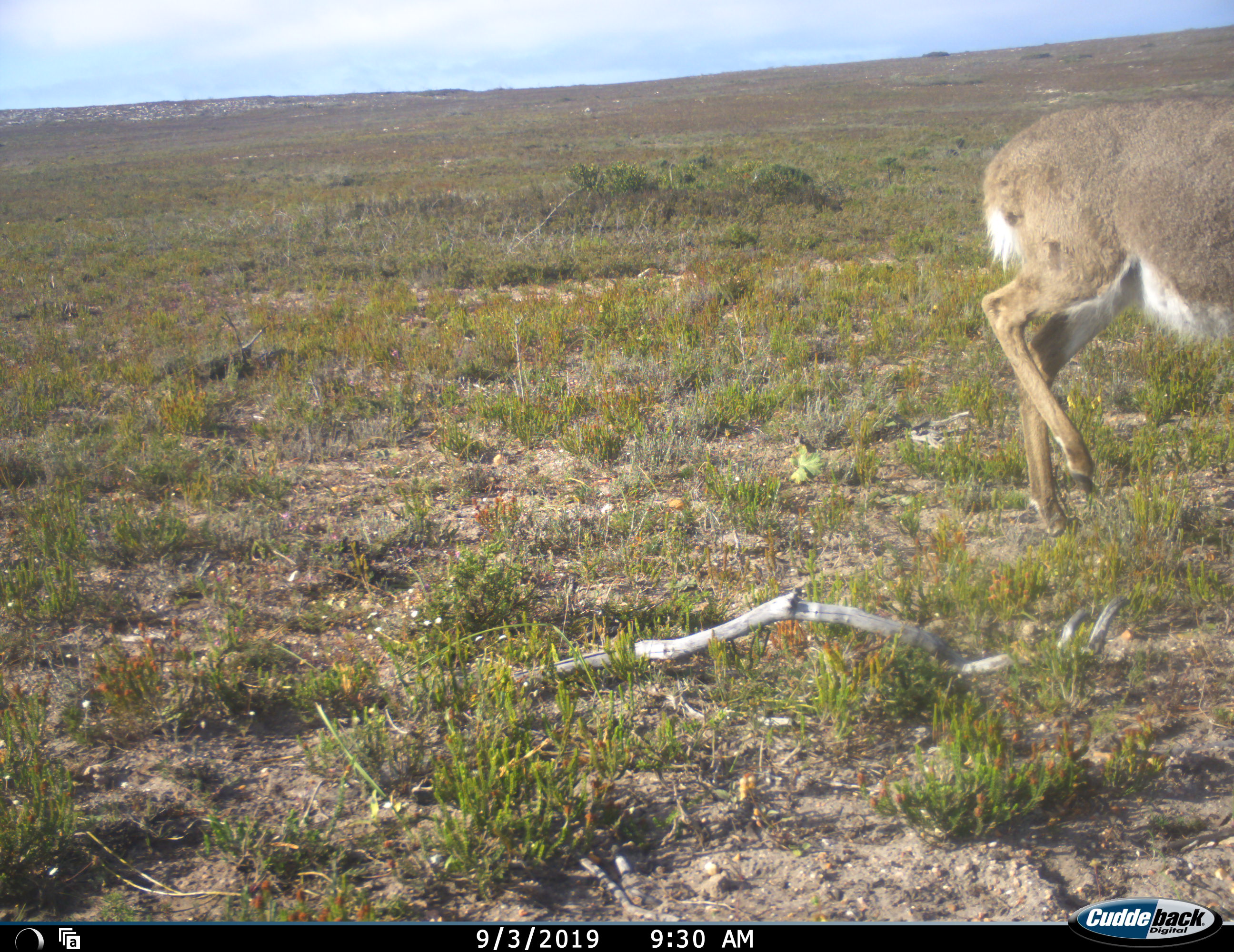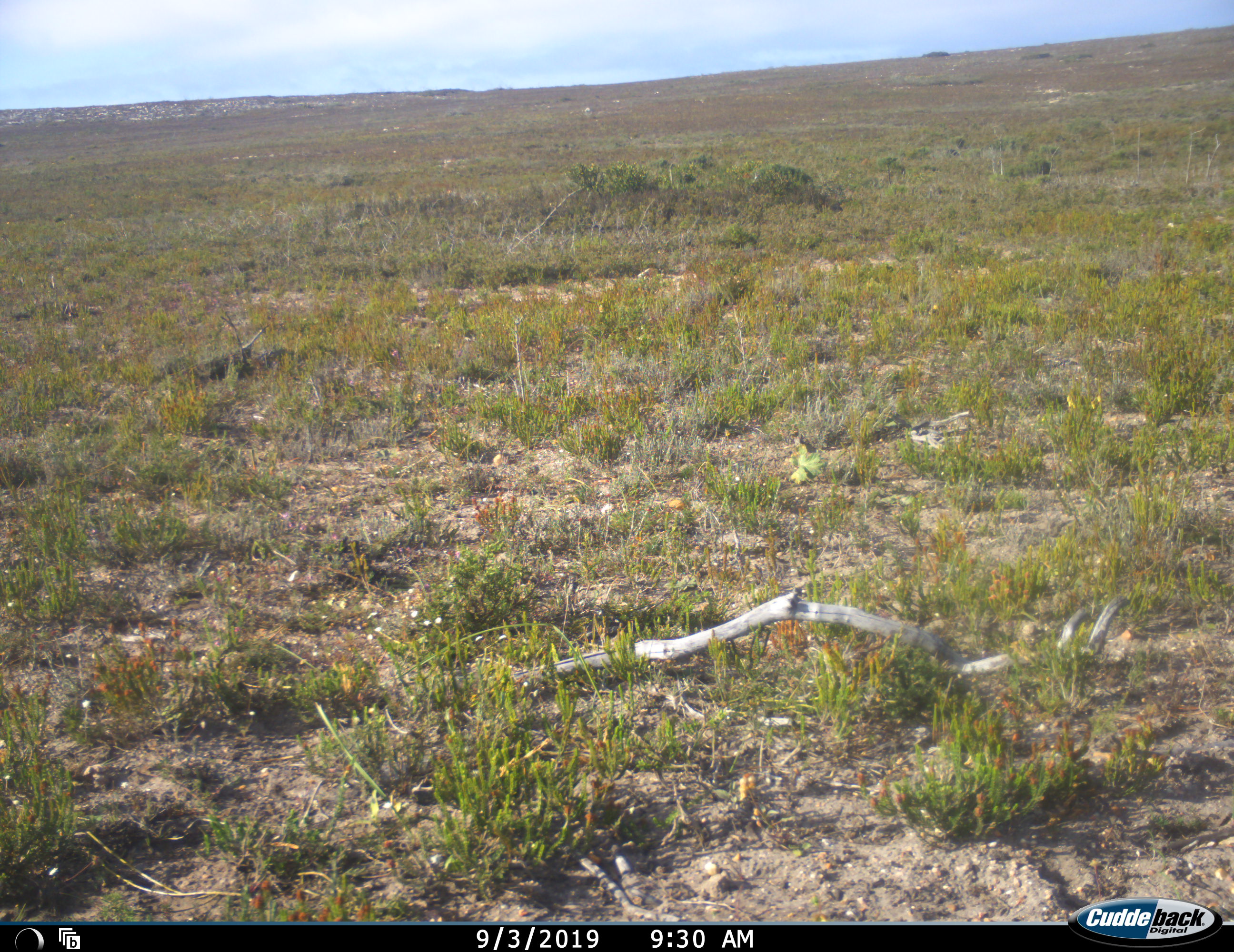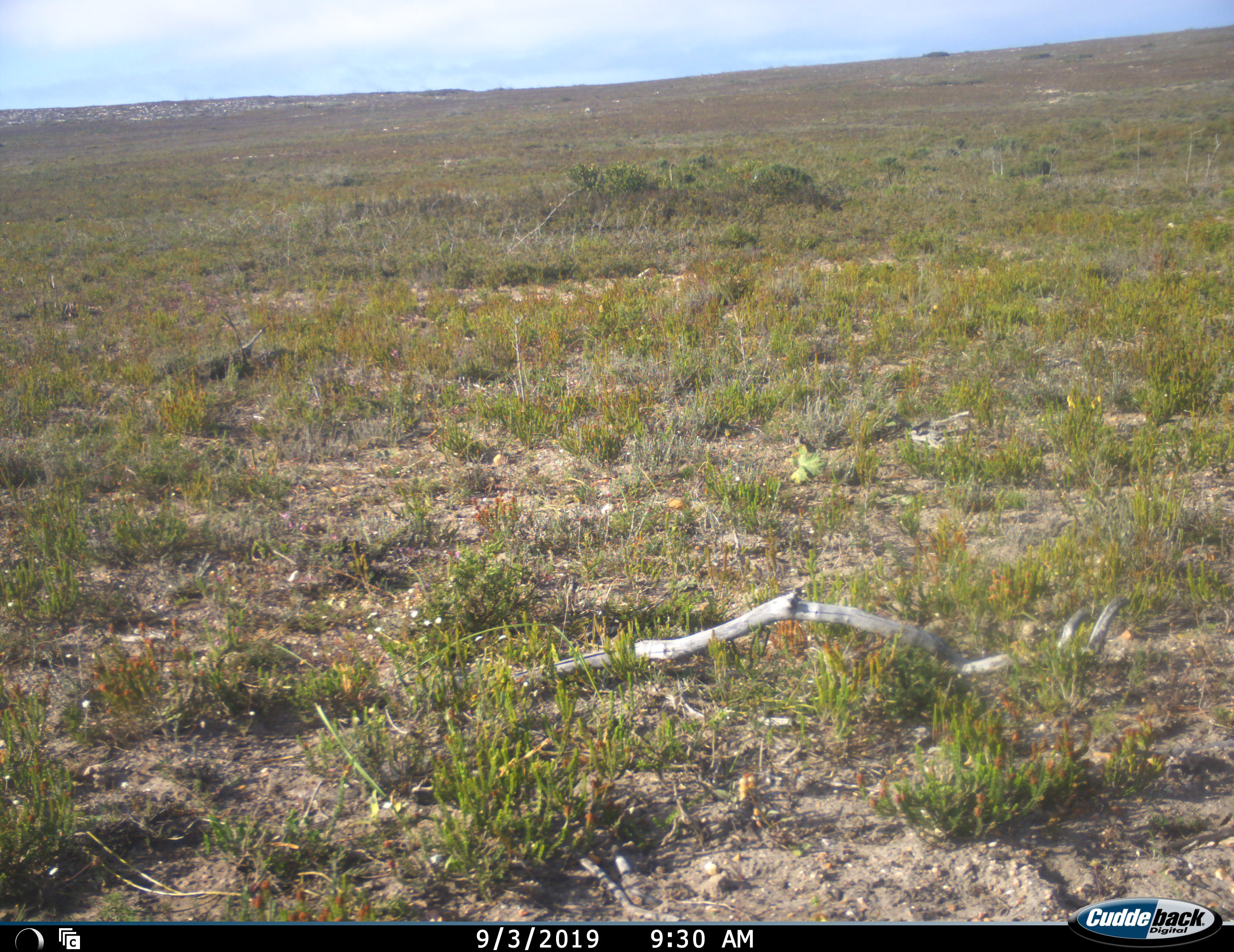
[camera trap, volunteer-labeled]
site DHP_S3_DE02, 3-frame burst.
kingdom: Animalia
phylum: Chordata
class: Mammalia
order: Artiodactyla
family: Bovidae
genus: Pelea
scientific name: Pelea capreolus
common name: grey rhebok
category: rhebokgrey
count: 1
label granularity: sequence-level